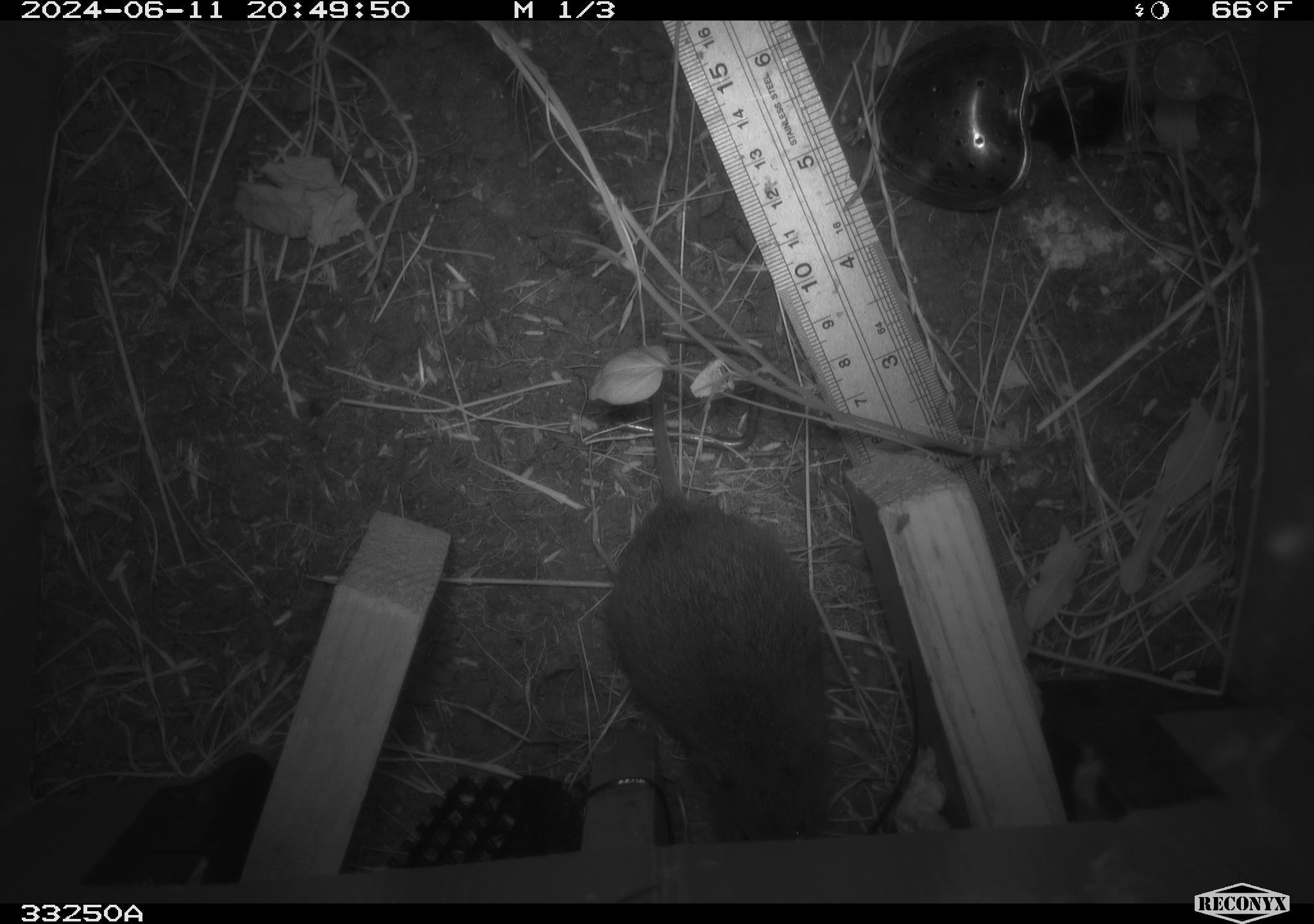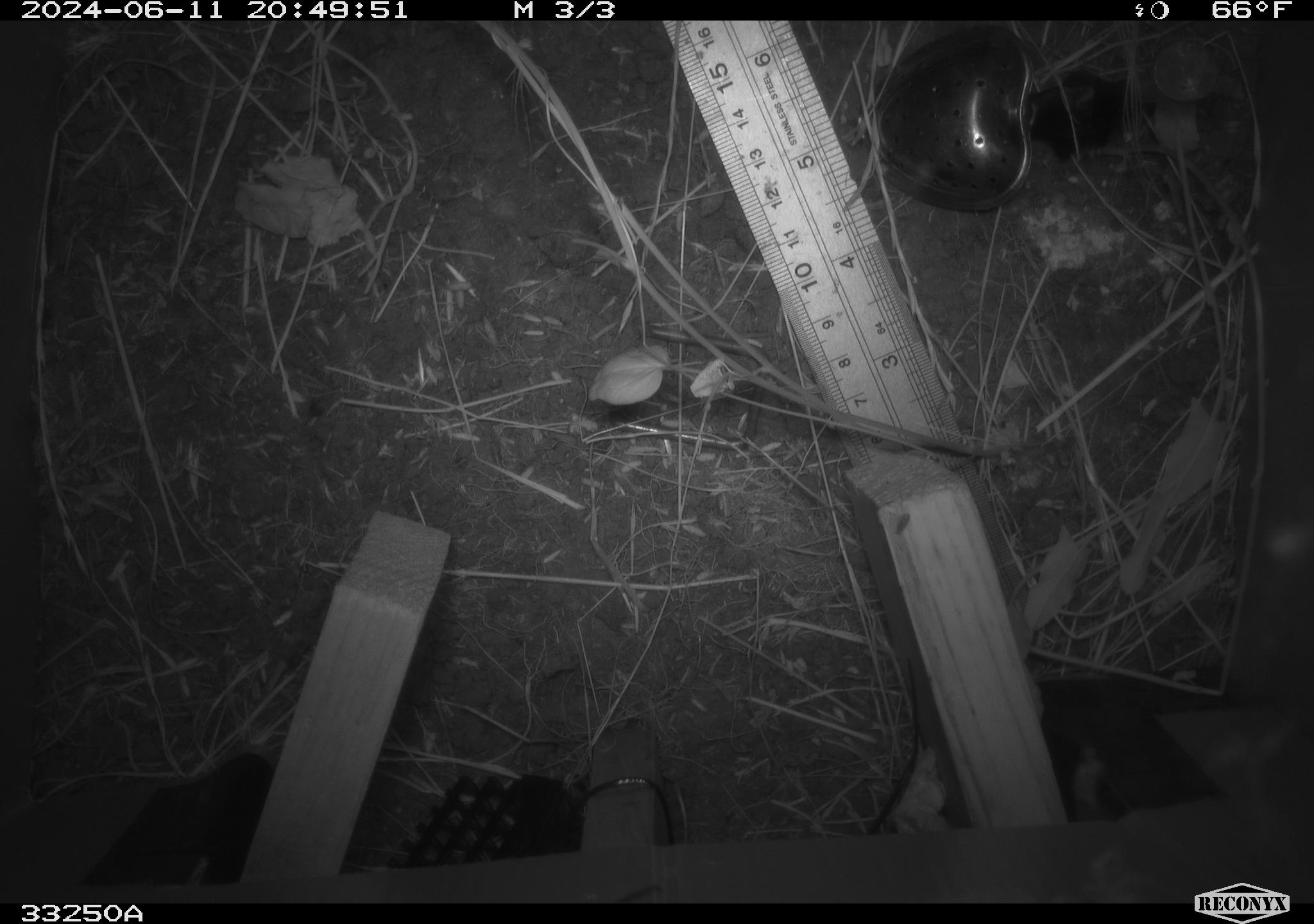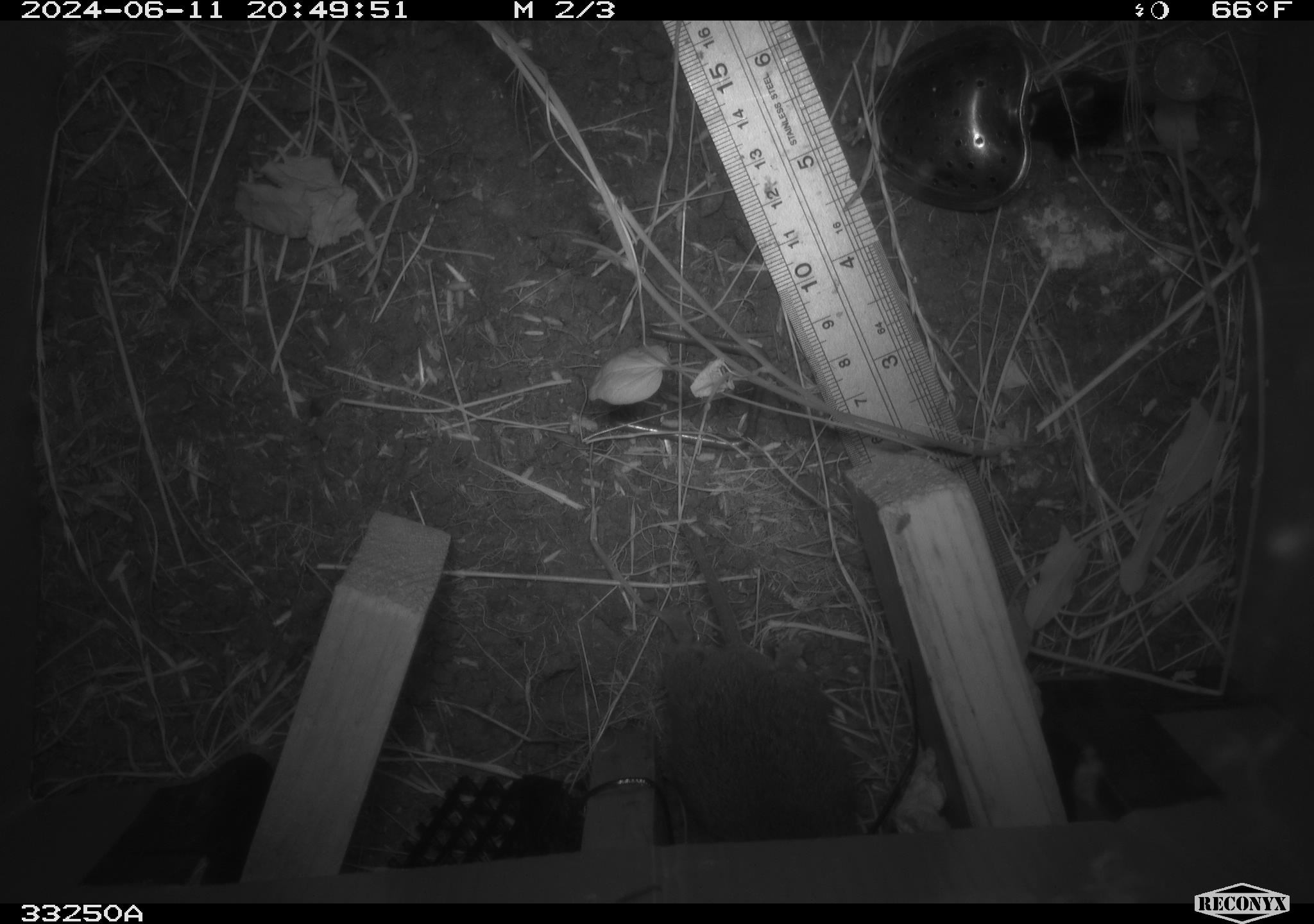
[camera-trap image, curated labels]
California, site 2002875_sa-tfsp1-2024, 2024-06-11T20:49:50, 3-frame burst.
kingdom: Animalia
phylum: Chordata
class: Mammalia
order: Rodentia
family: Cricetidae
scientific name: Arvicolinae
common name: voles, lemmings, and muskrats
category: arvicolinae subfamily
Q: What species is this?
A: Arvicolinae subfamily (voles, lemmings, and muskrats) (Arvicolinae).